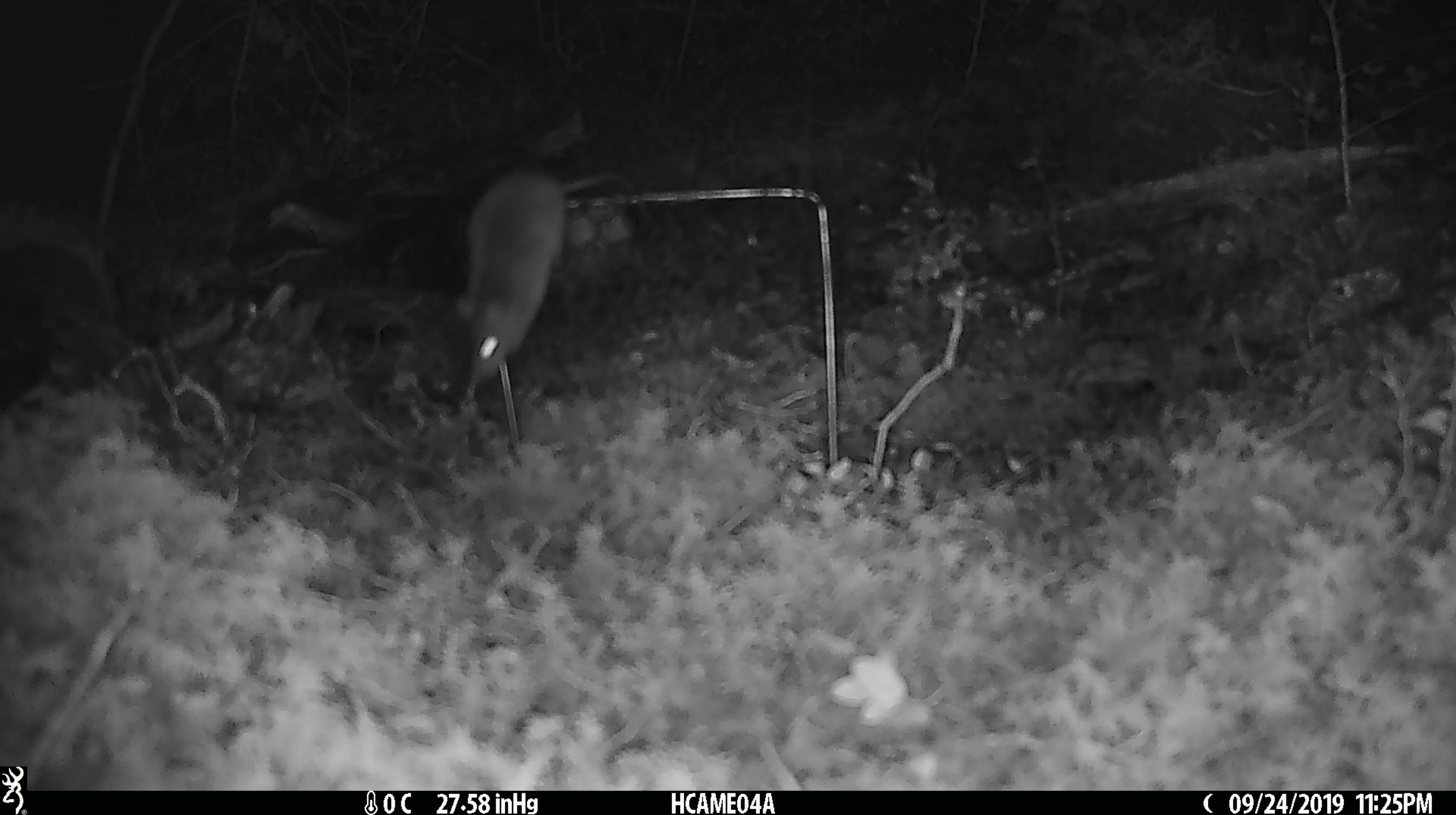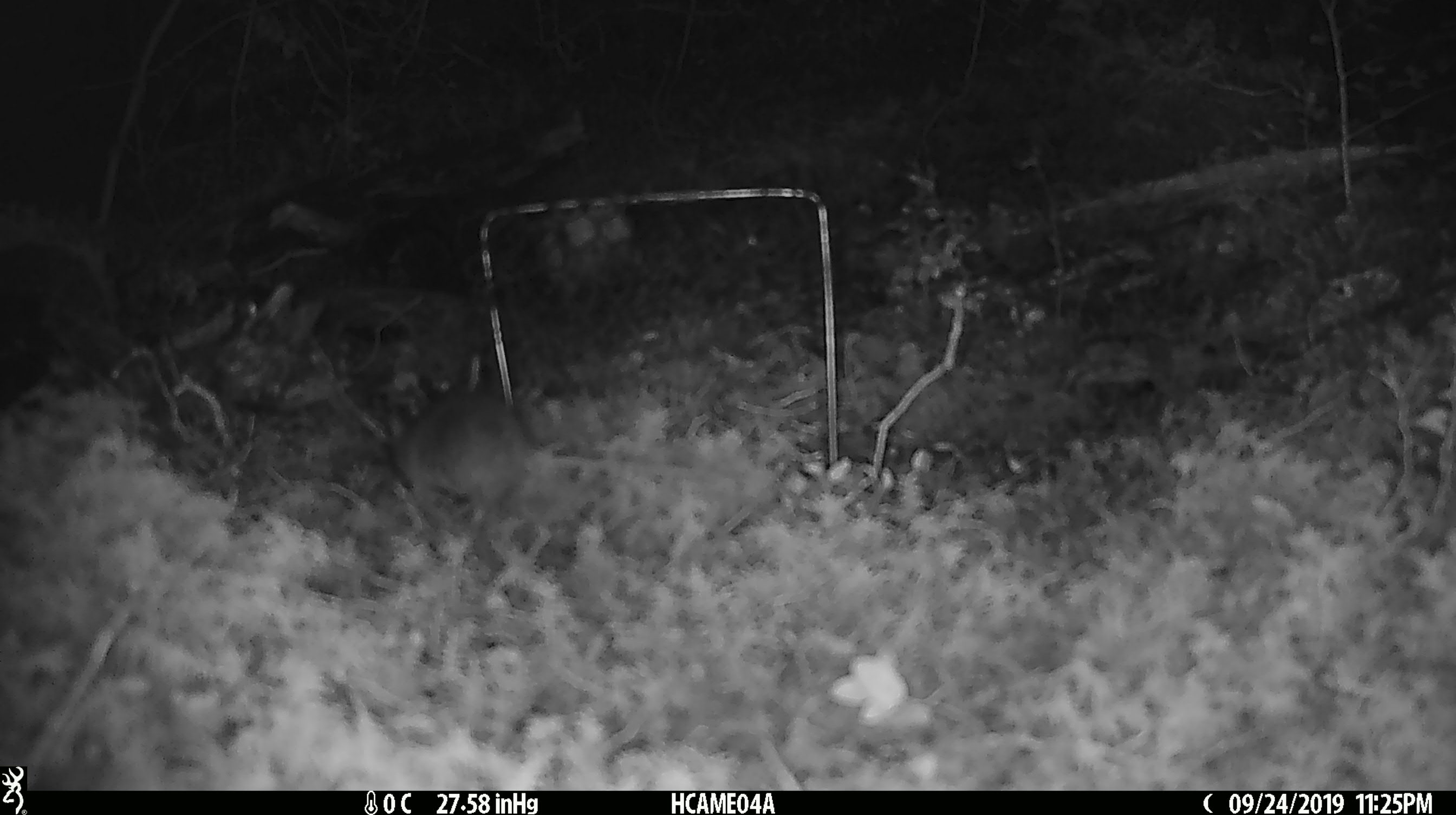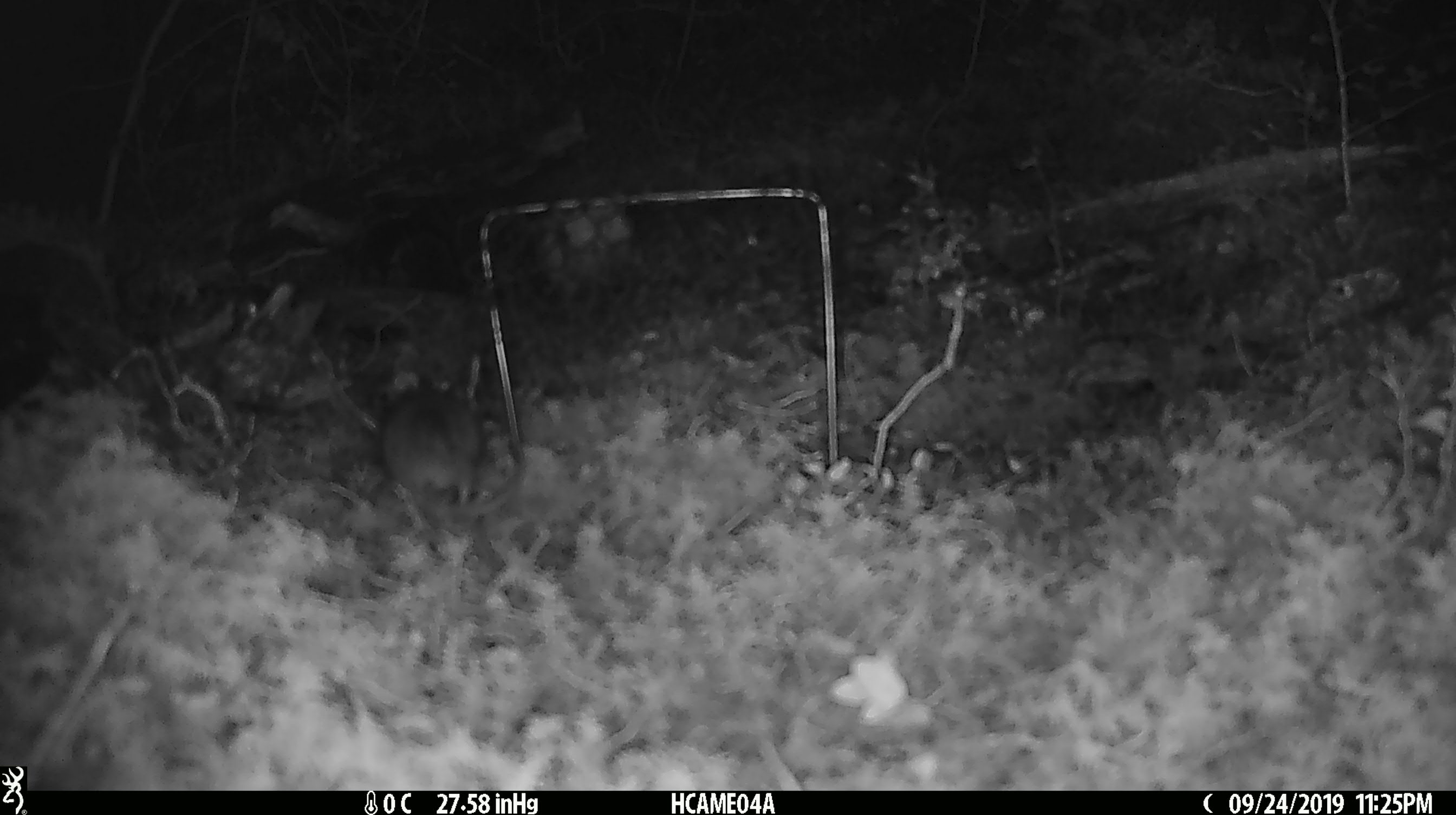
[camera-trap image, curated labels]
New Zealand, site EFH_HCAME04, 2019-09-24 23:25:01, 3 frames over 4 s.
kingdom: Animalia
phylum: Chordata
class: Mammalia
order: Rodentia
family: Muridae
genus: Mus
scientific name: Mus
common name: mouse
Mouse (Mus).